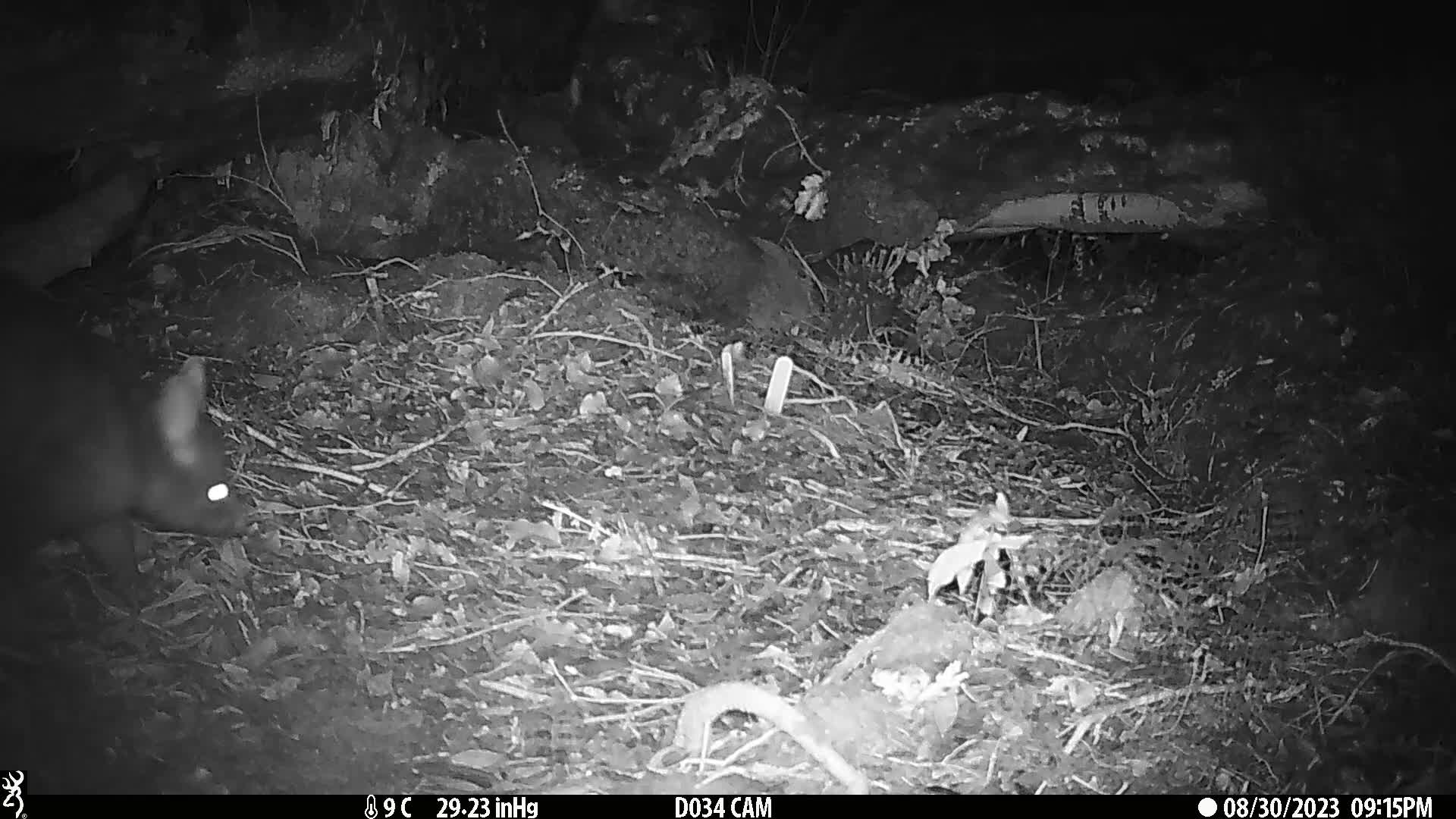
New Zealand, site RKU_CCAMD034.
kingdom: Animalia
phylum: Chordata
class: Mammalia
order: Diprotodontia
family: Phalangeridae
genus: Trichosurus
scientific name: Trichosurus vulpecula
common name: common brushtail possum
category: possum